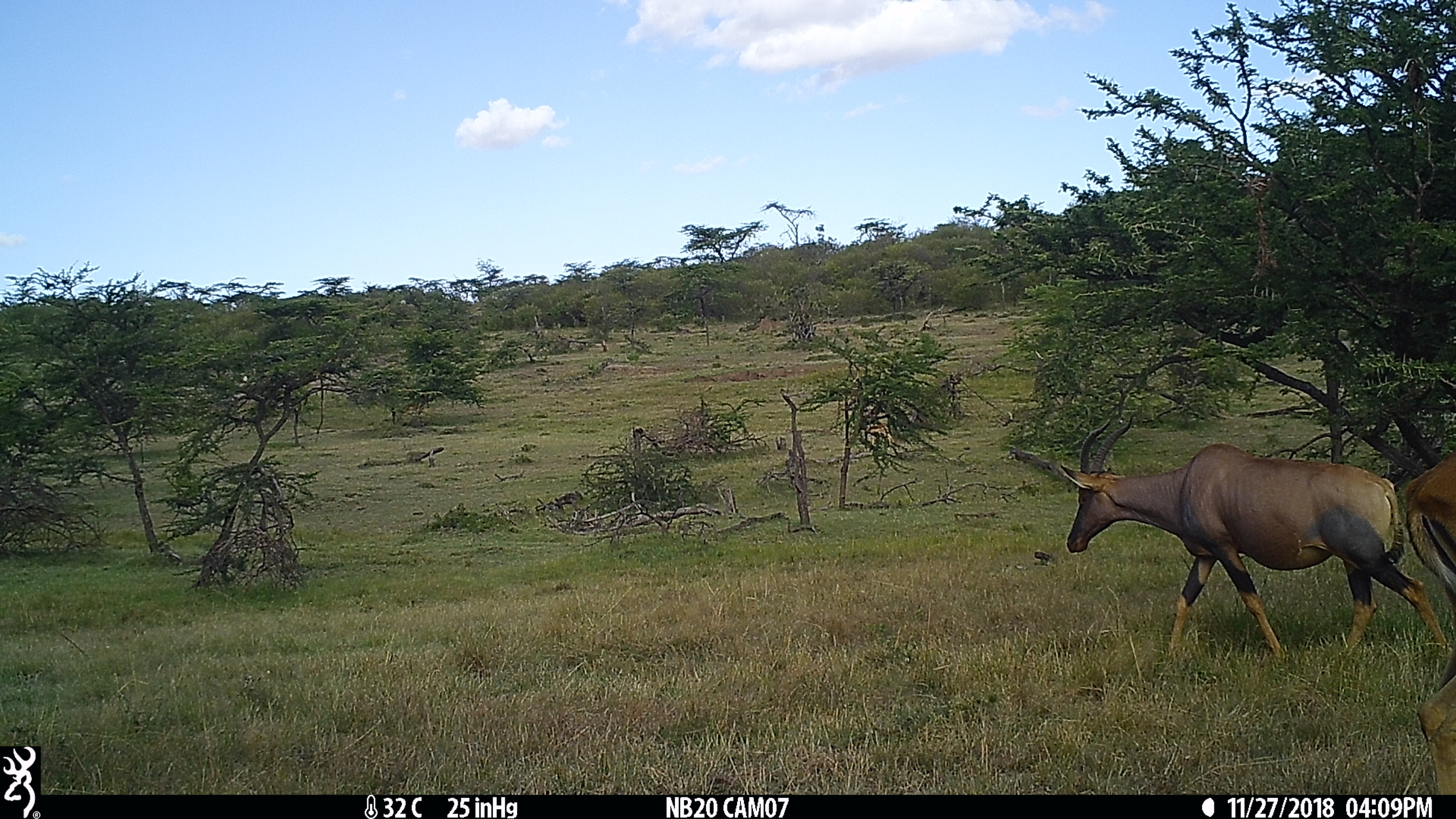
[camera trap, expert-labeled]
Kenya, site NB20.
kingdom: Animalia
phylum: Chordata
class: Mammalia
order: Artiodactyla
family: Bovidae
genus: Damaliscus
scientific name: Damaliscus lunatus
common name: topi